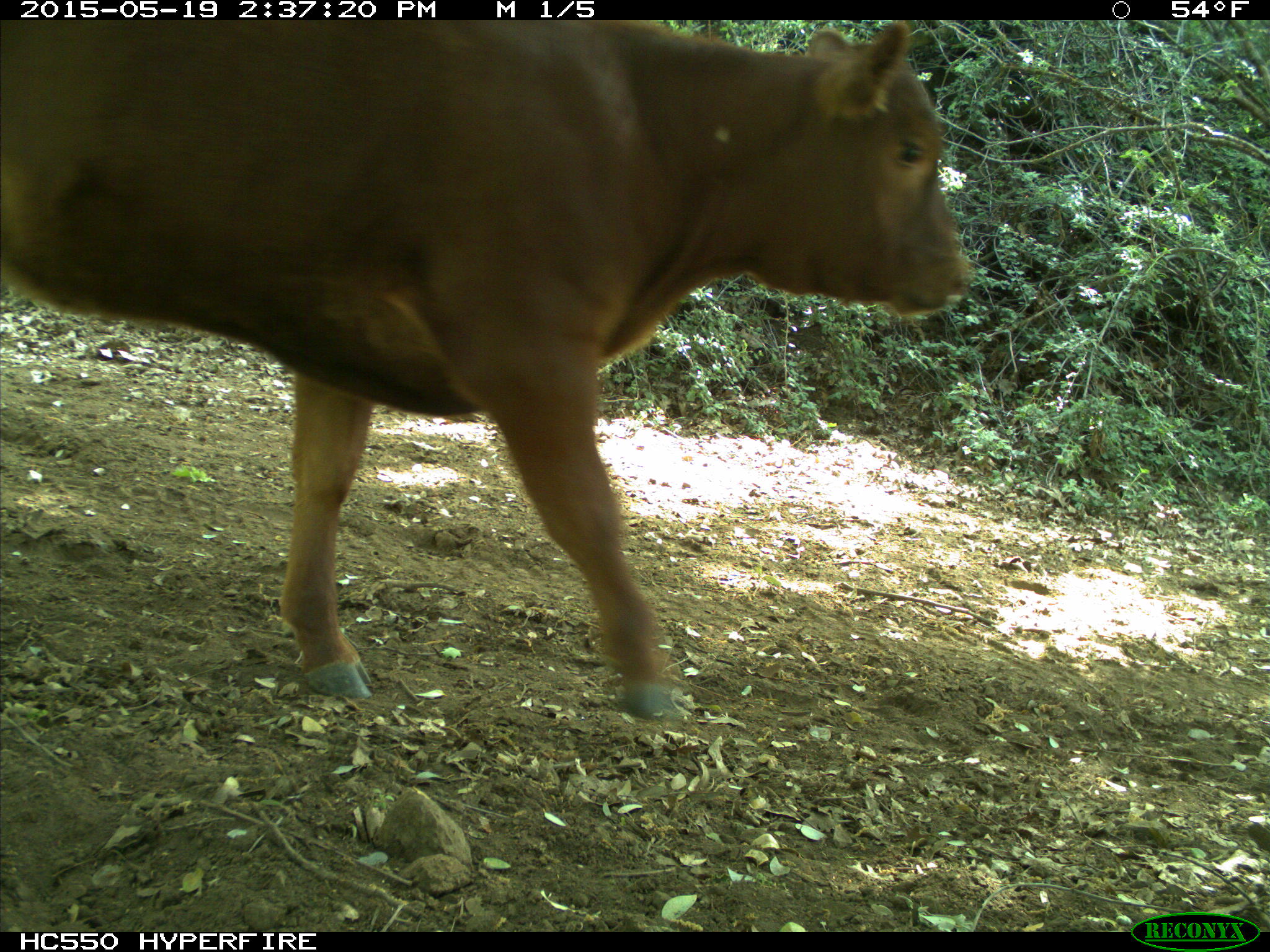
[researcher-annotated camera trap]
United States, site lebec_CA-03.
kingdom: Animalia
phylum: Chordata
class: Mammalia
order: Artiodactyla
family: Bovidae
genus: Bos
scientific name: Bos taurus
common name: domestic cow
Bos taurus (domestic cow).